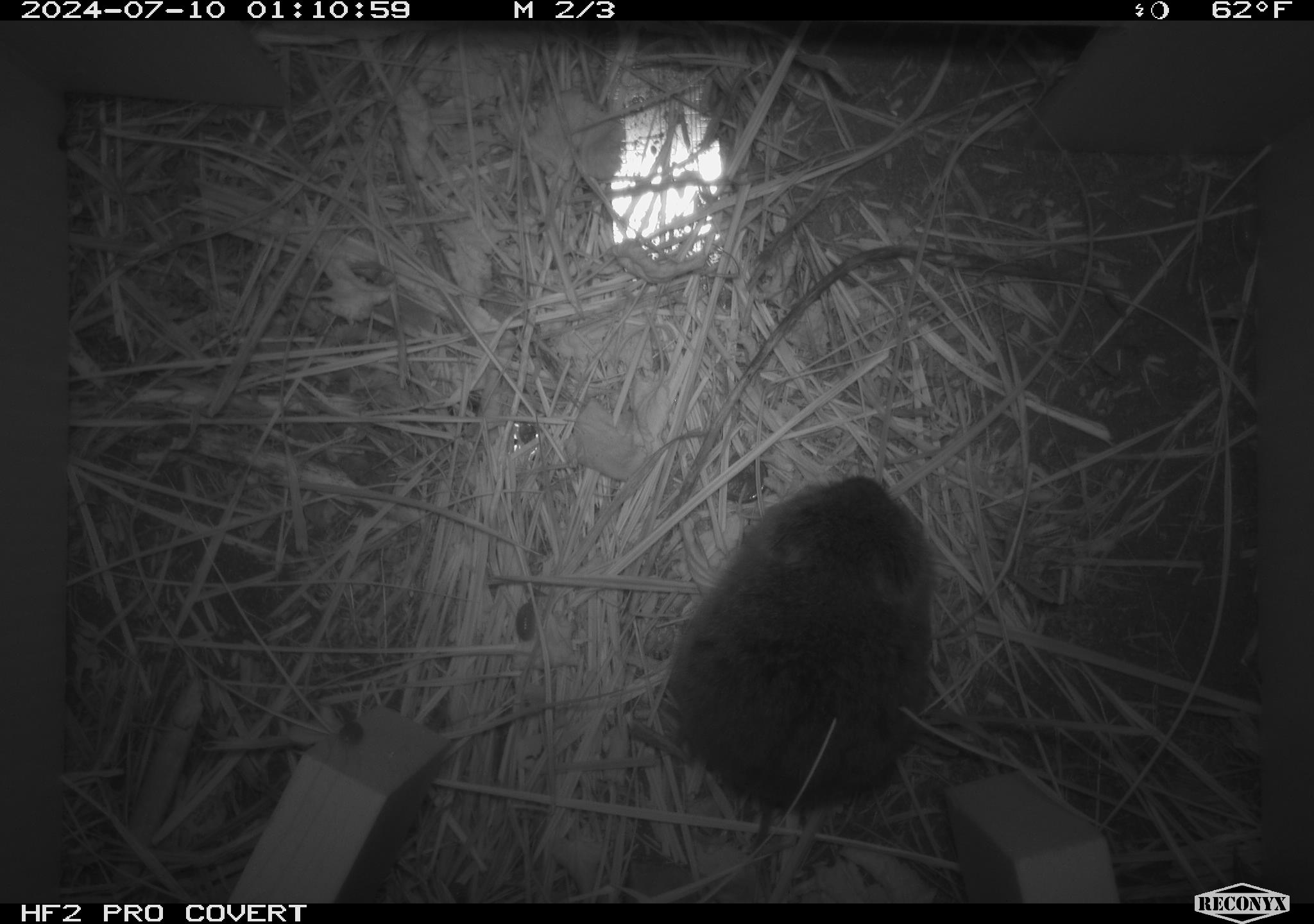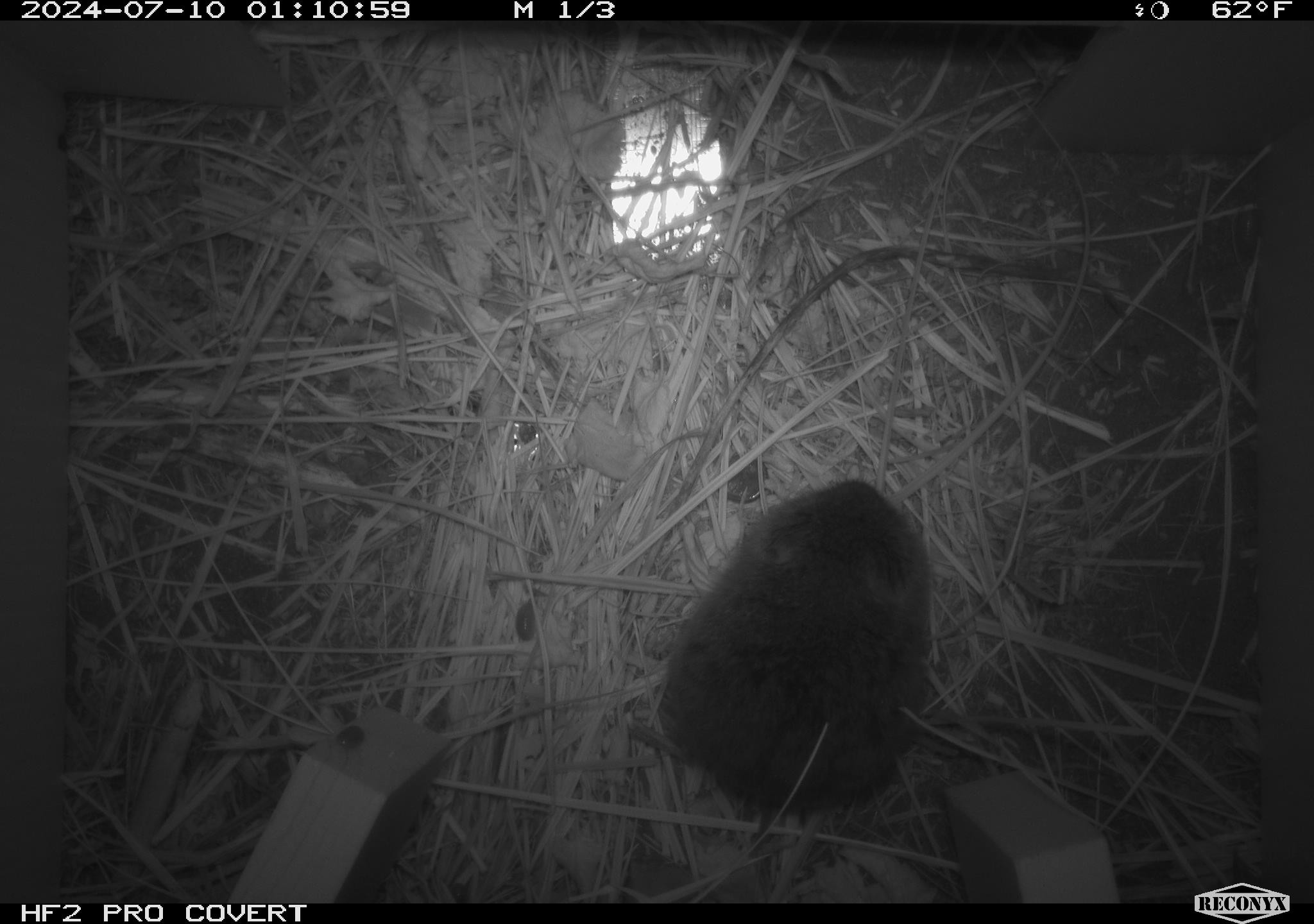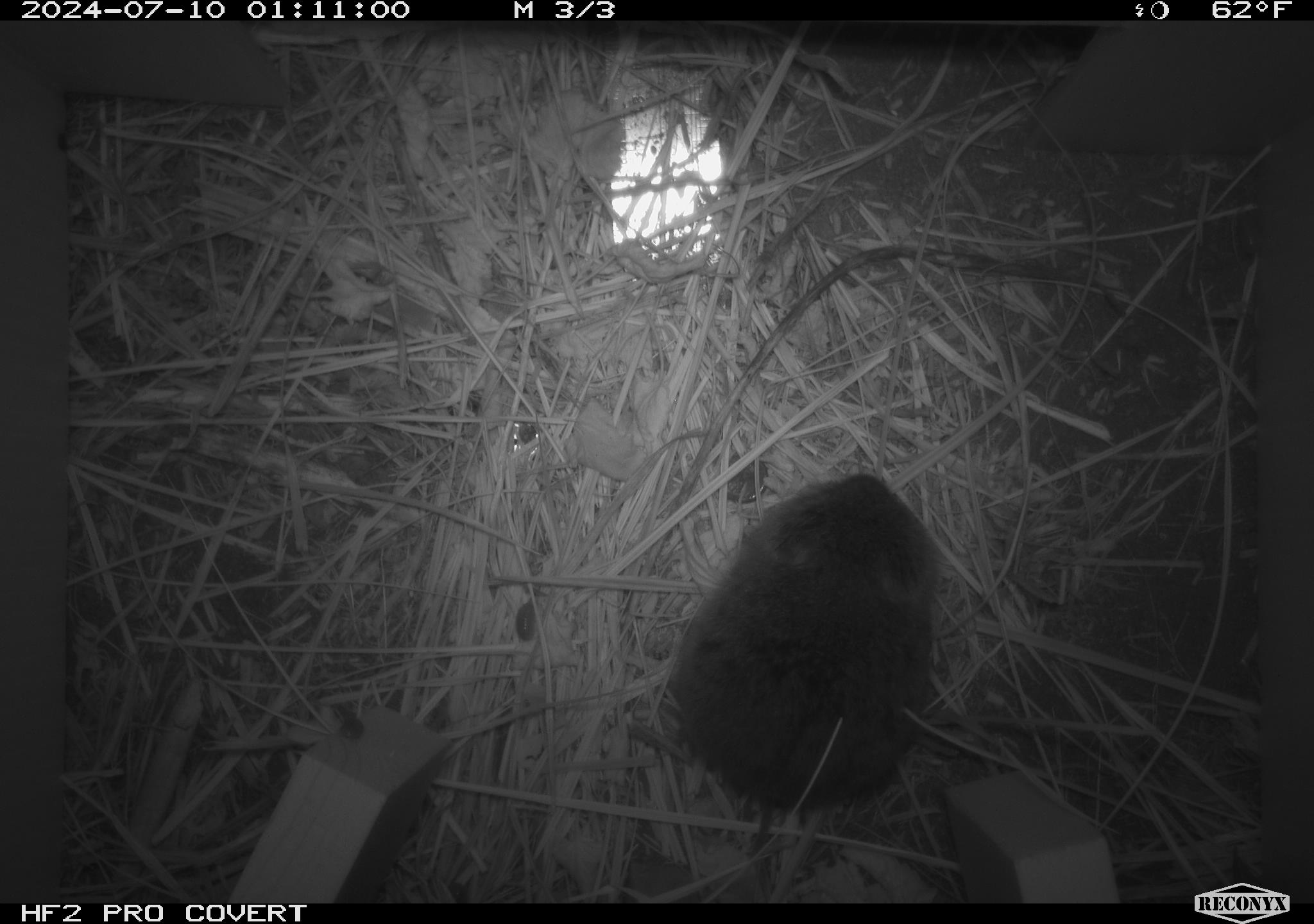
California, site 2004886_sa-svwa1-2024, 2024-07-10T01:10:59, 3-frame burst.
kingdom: Animalia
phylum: Chordata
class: Mammalia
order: Rodentia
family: Cricetidae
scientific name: Arvicolinae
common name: voles, lemmings, and muskrats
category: arvicolinae subfamily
Arvicolinae subfamily (voles, lemmings, and muskrats) (Arvicolinae).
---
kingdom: Animalia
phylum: Arthropoda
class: Malacostraca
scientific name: Malacostraca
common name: amphipods, crabs, isopods, krill, lobsters and shrimps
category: malacostracan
Malacostracan (amphipods, crabs, isopods, krill, lobsters and shrimps) (Malacostraca).